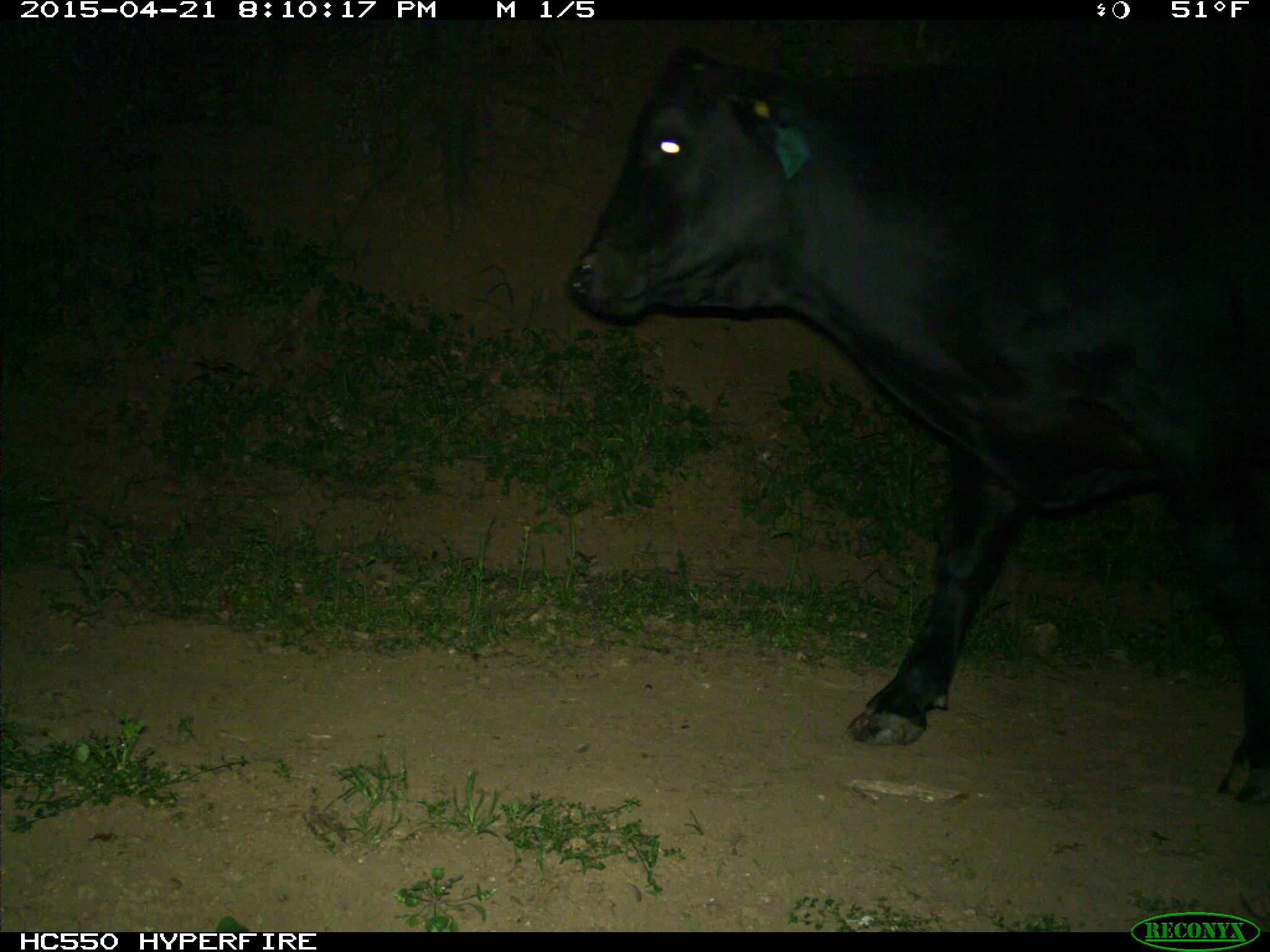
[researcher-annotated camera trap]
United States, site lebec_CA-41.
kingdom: Animalia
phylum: Chordata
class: Mammalia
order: Artiodactyla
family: Bovidae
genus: Bos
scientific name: Bos taurus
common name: domestic cow